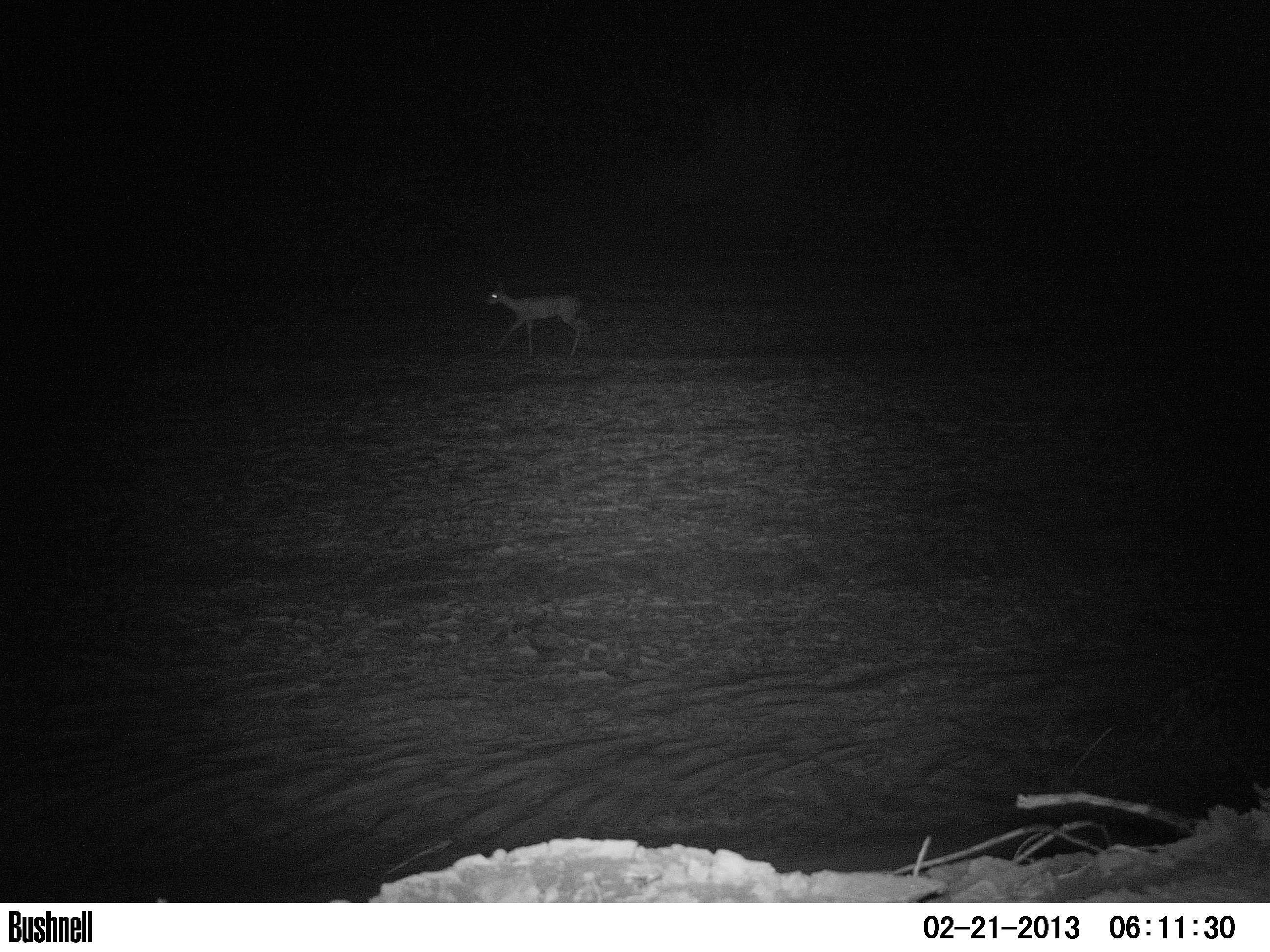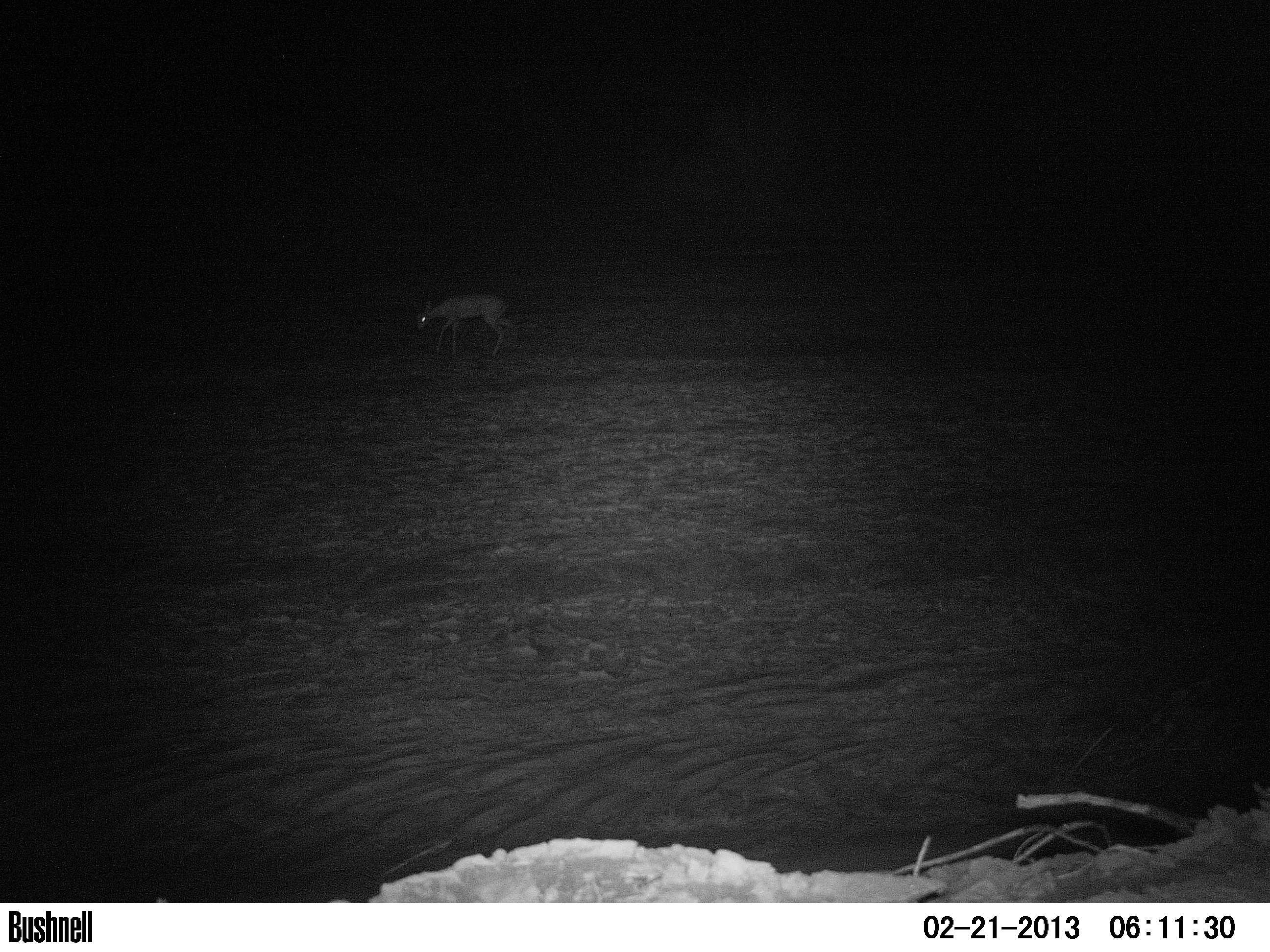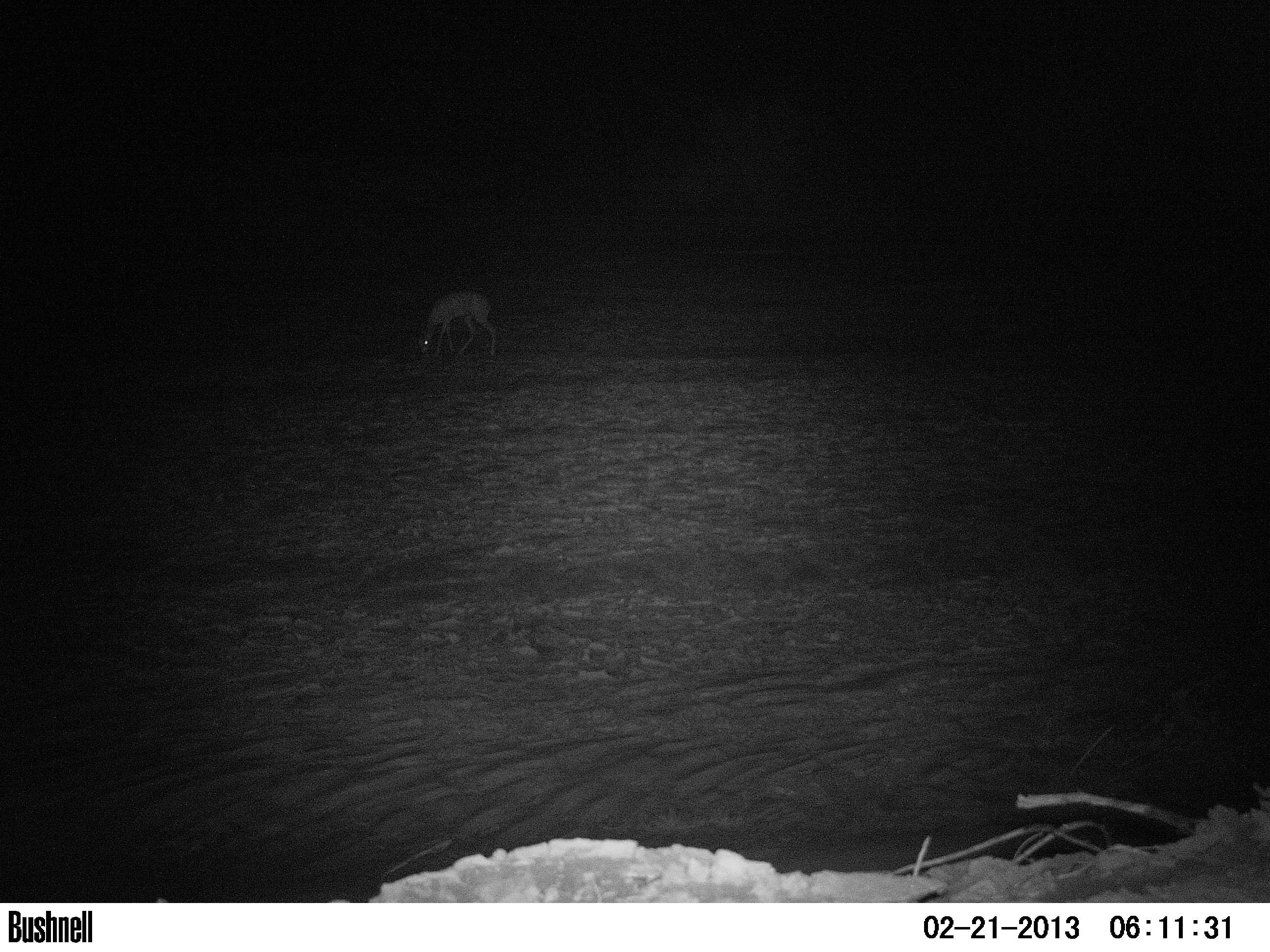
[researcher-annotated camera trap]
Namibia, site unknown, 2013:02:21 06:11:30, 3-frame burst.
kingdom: Animalia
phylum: Chordata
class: Mammalia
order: Artiodactyla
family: Bovidae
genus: Raphicerus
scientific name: Raphicerus campestris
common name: steenbok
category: raphiceros campestris